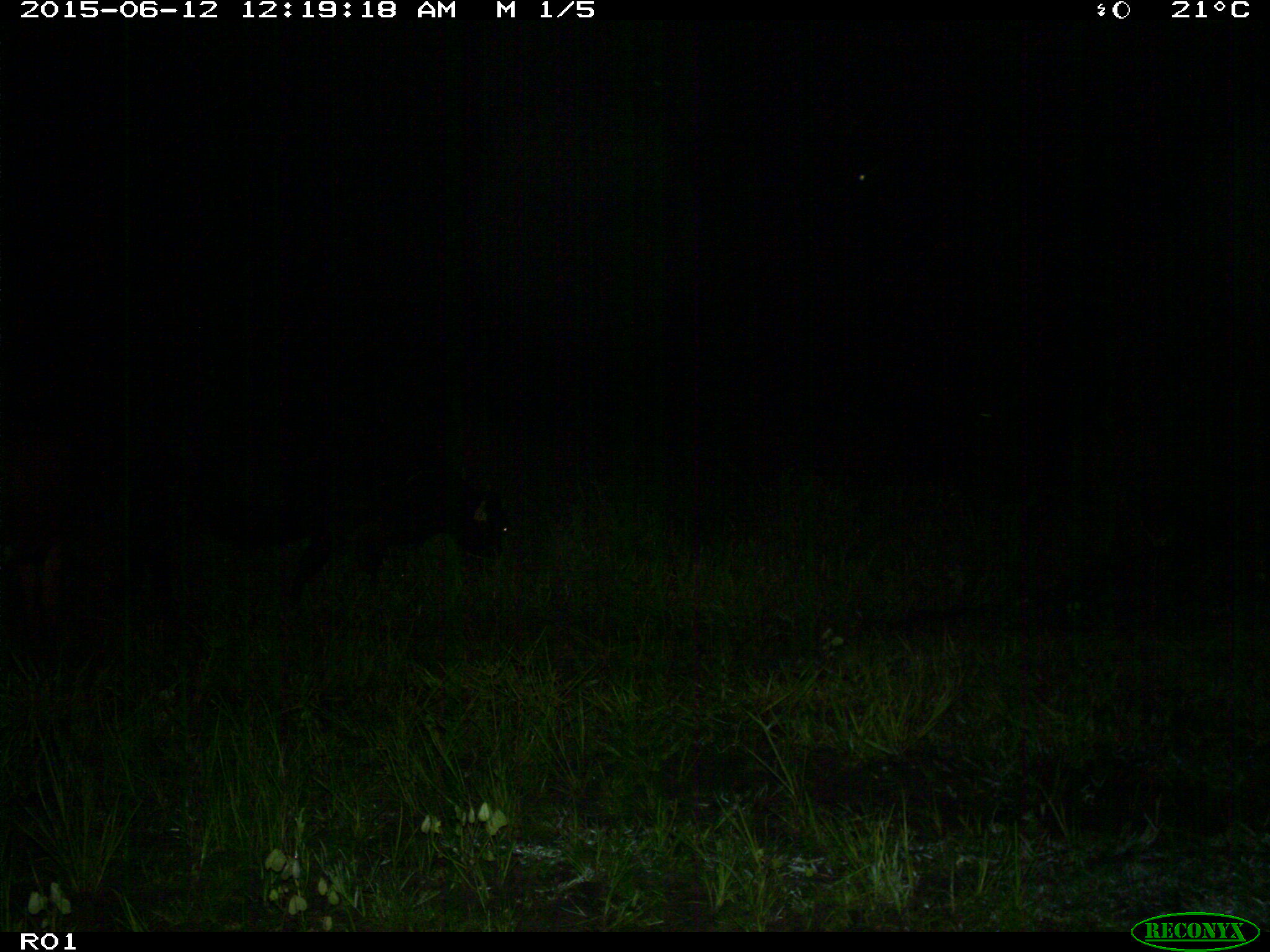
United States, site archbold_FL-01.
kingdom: Animalia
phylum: Chordata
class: Mammalia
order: Artiodactyla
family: Bovidae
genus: Bos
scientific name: Bos taurus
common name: domestic cow